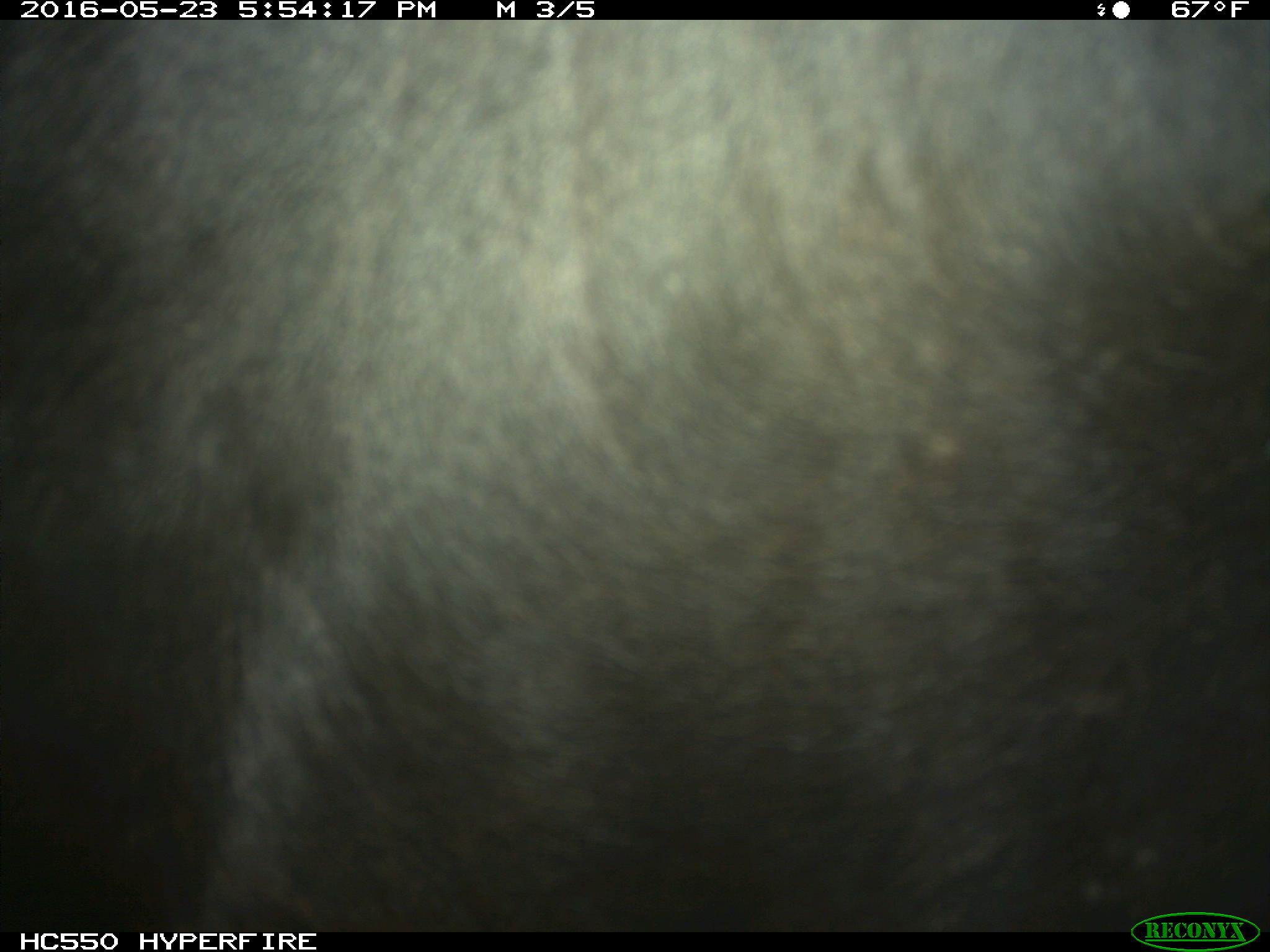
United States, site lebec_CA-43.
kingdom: Animalia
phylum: Chordata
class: Mammalia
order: Artiodactyla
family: Bovidae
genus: Bos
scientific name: Bos taurus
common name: domestic cow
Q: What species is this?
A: Bos taurus (domestic cow).